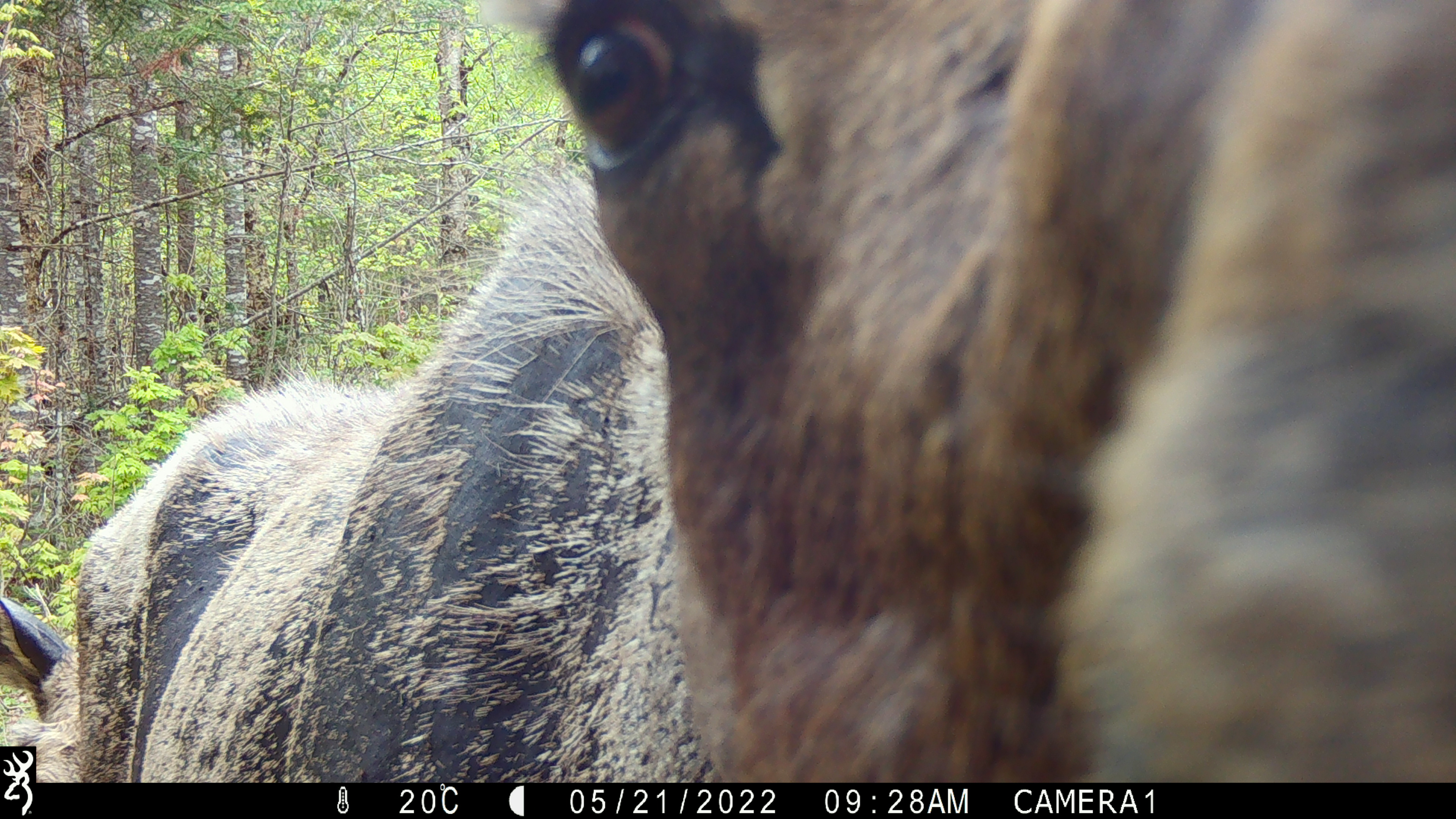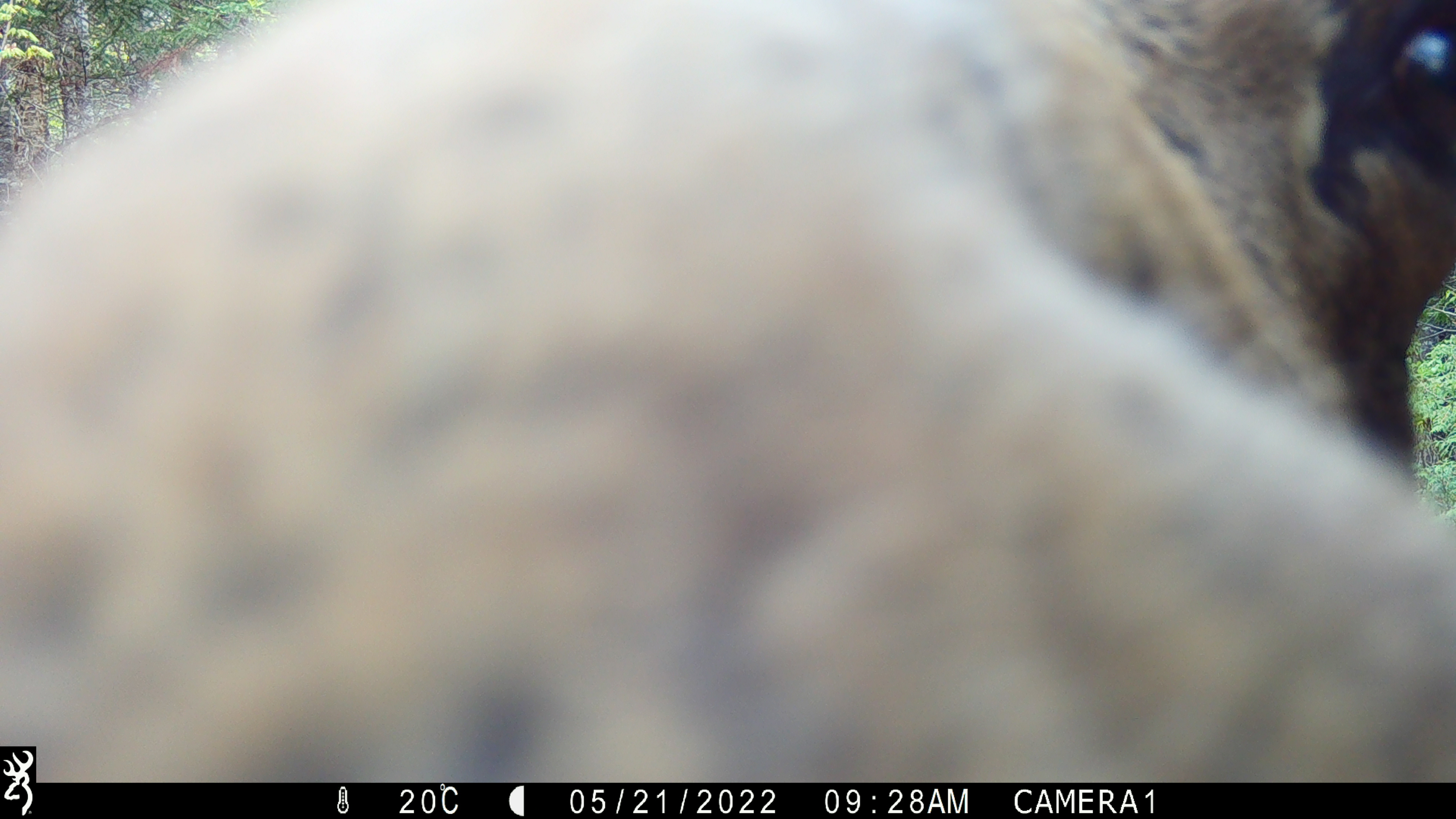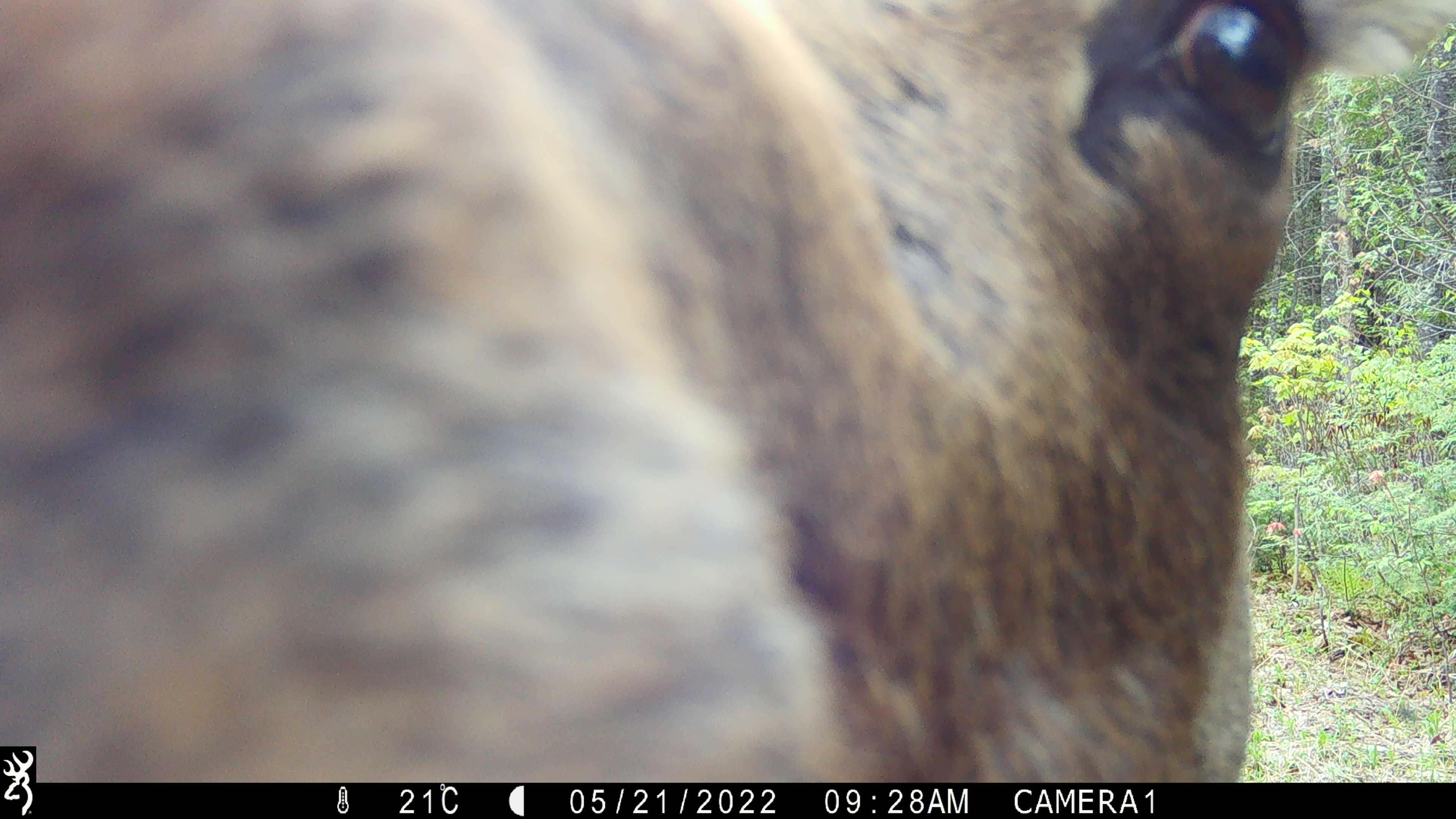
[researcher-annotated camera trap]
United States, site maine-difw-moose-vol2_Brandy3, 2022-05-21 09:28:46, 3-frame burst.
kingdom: Animalia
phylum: Chordata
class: Mammalia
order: Artiodactyla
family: Cervidae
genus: Alces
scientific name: Alces alces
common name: moose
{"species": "moose (Alces alces)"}